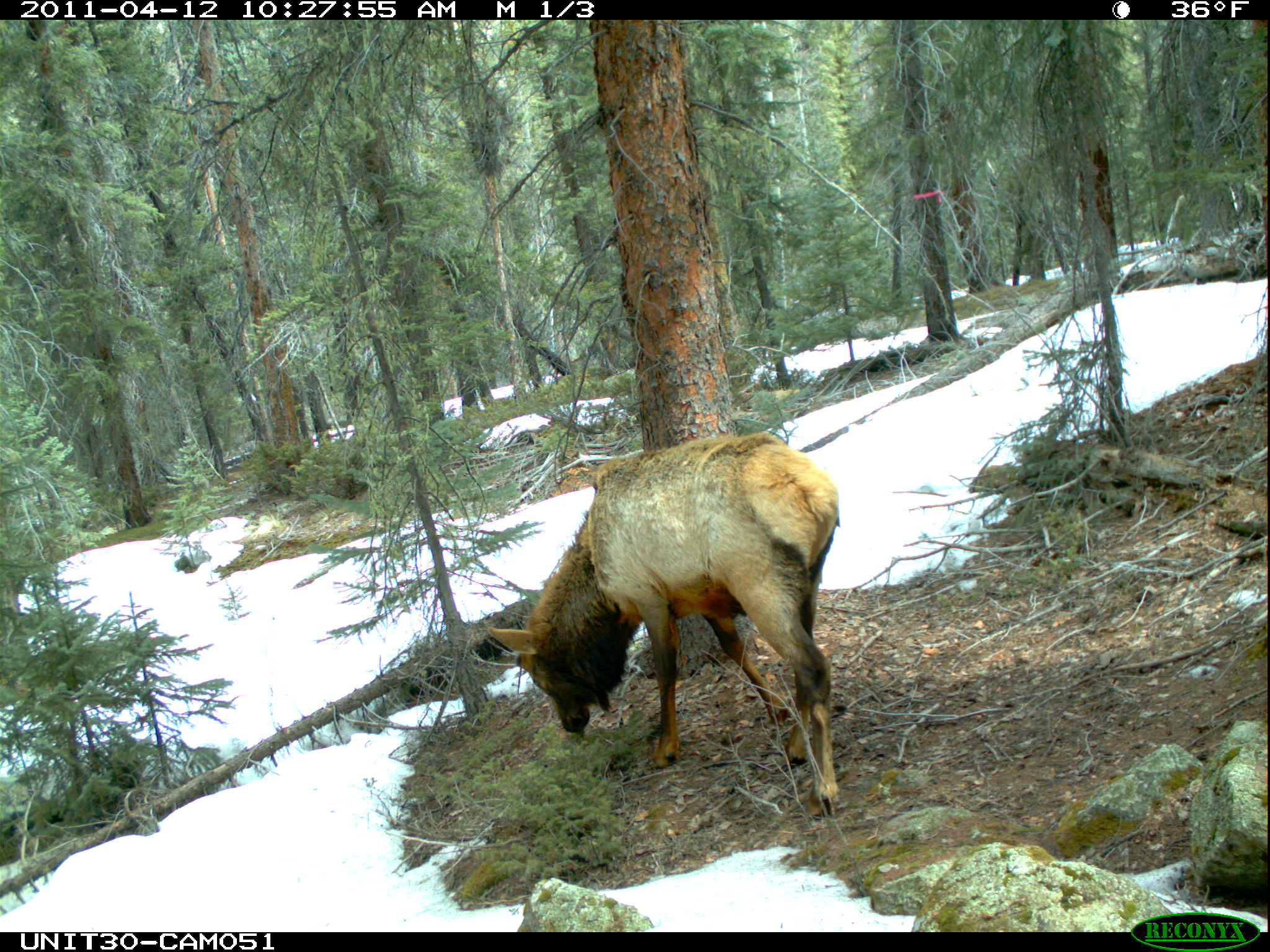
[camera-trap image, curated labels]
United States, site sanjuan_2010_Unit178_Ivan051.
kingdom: Animalia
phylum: Chordata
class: Mammalia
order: Artiodactyla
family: Cervidae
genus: Cervus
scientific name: Cervus elaphus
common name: red deer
Cervus elaphus (red deer).